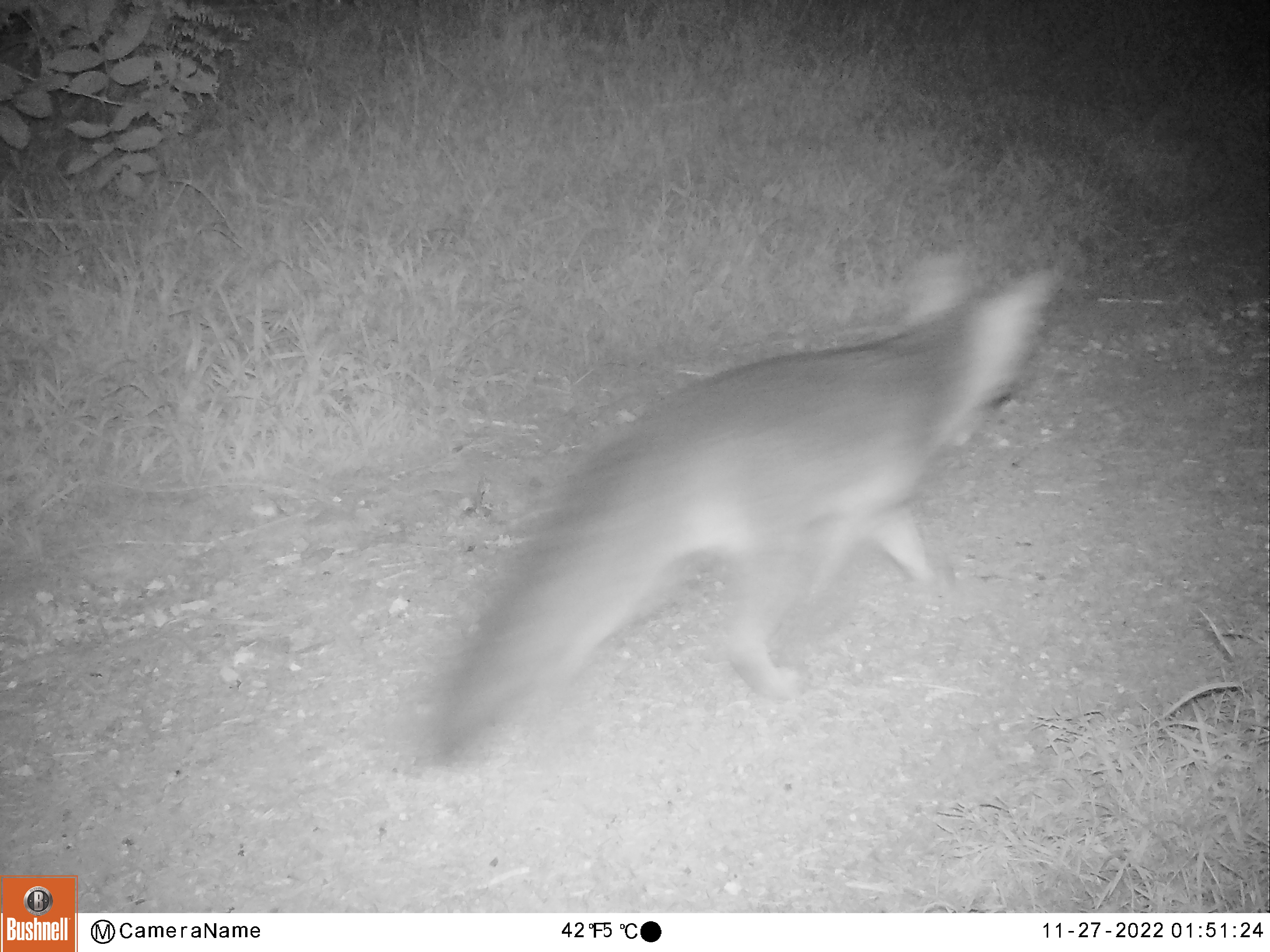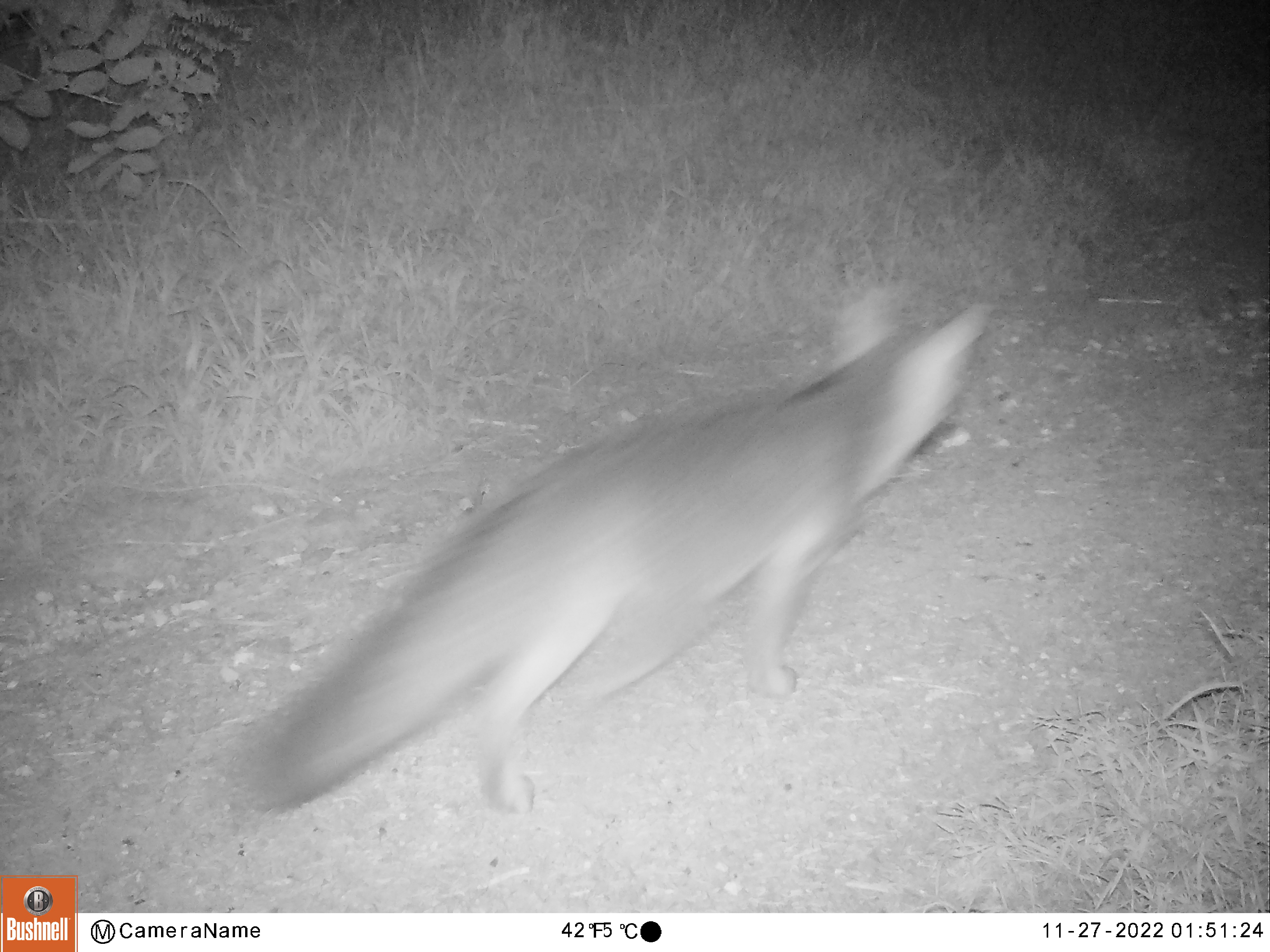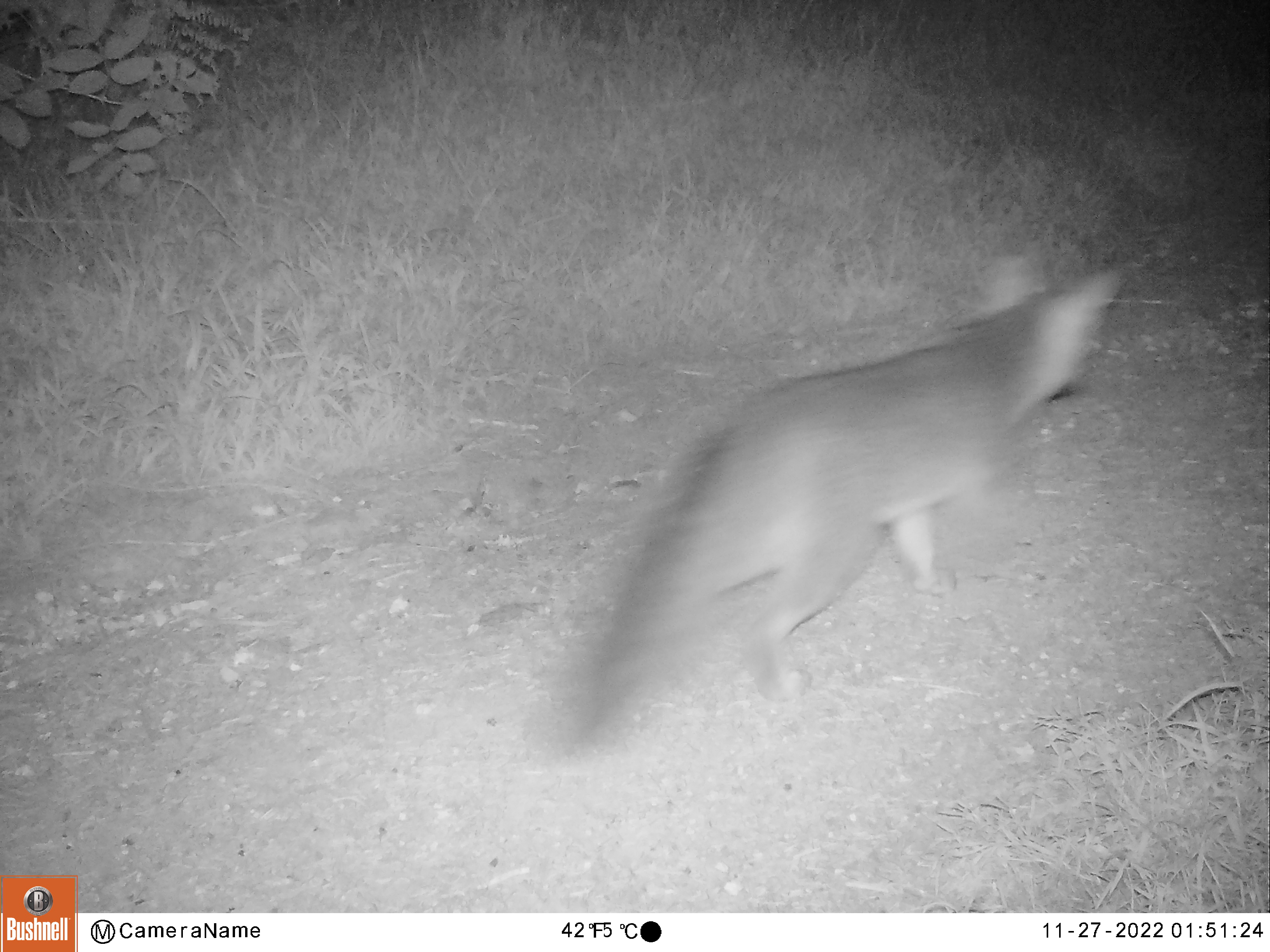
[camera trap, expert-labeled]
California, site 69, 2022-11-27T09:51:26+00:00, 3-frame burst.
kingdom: Animalia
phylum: Chordata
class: Mammalia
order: Carnivora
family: Canidae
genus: Urocyon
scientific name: Urocyon cinereoargenteus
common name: gray fox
Gray fox (Urocyon cinereoargenteus).